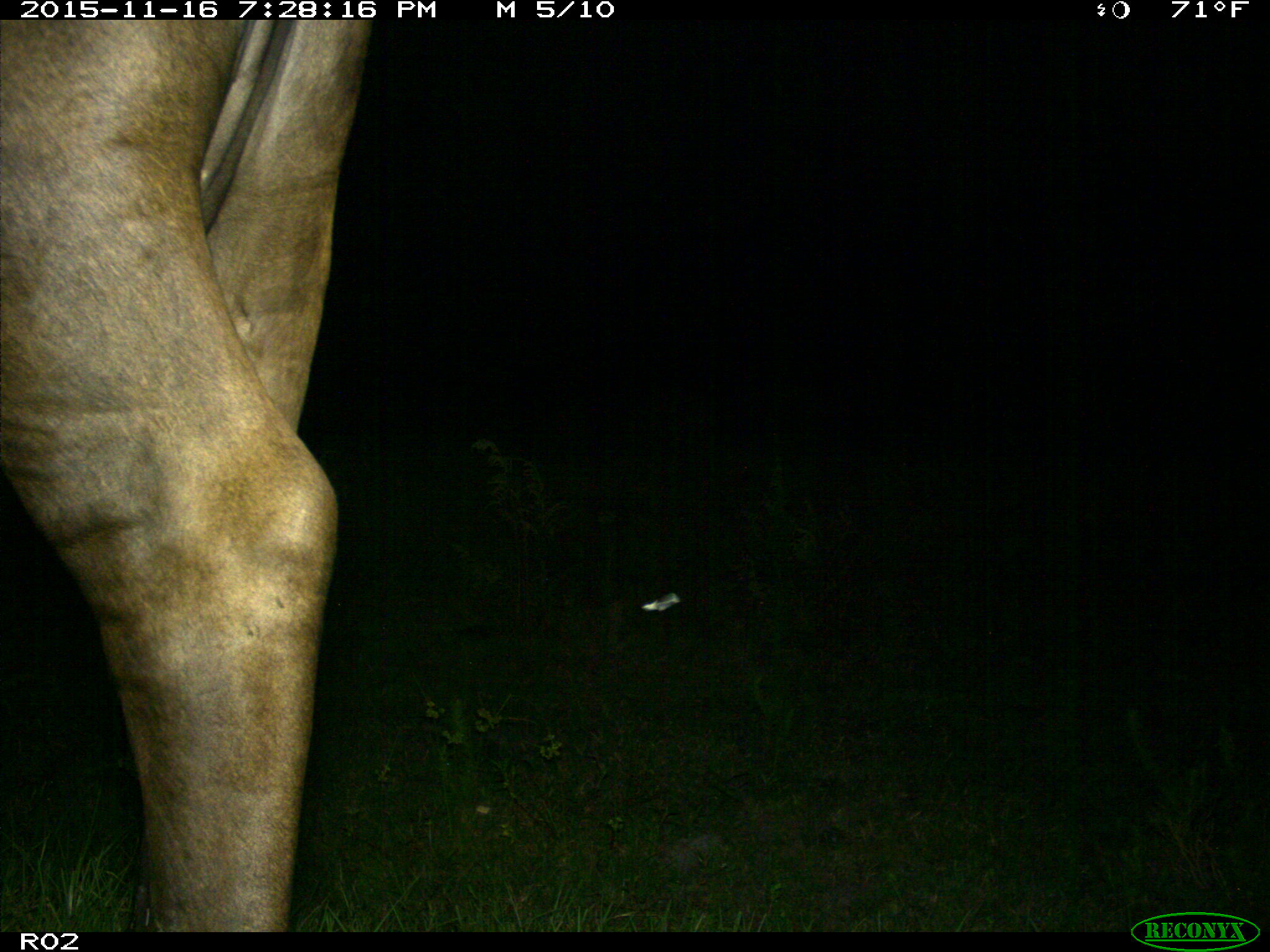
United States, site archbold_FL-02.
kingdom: Animalia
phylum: Chordata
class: Mammalia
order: Artiodactyla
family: Bovidae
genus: Bos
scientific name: Bos taurus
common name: domestic cow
Bos taurus (domestic cow).